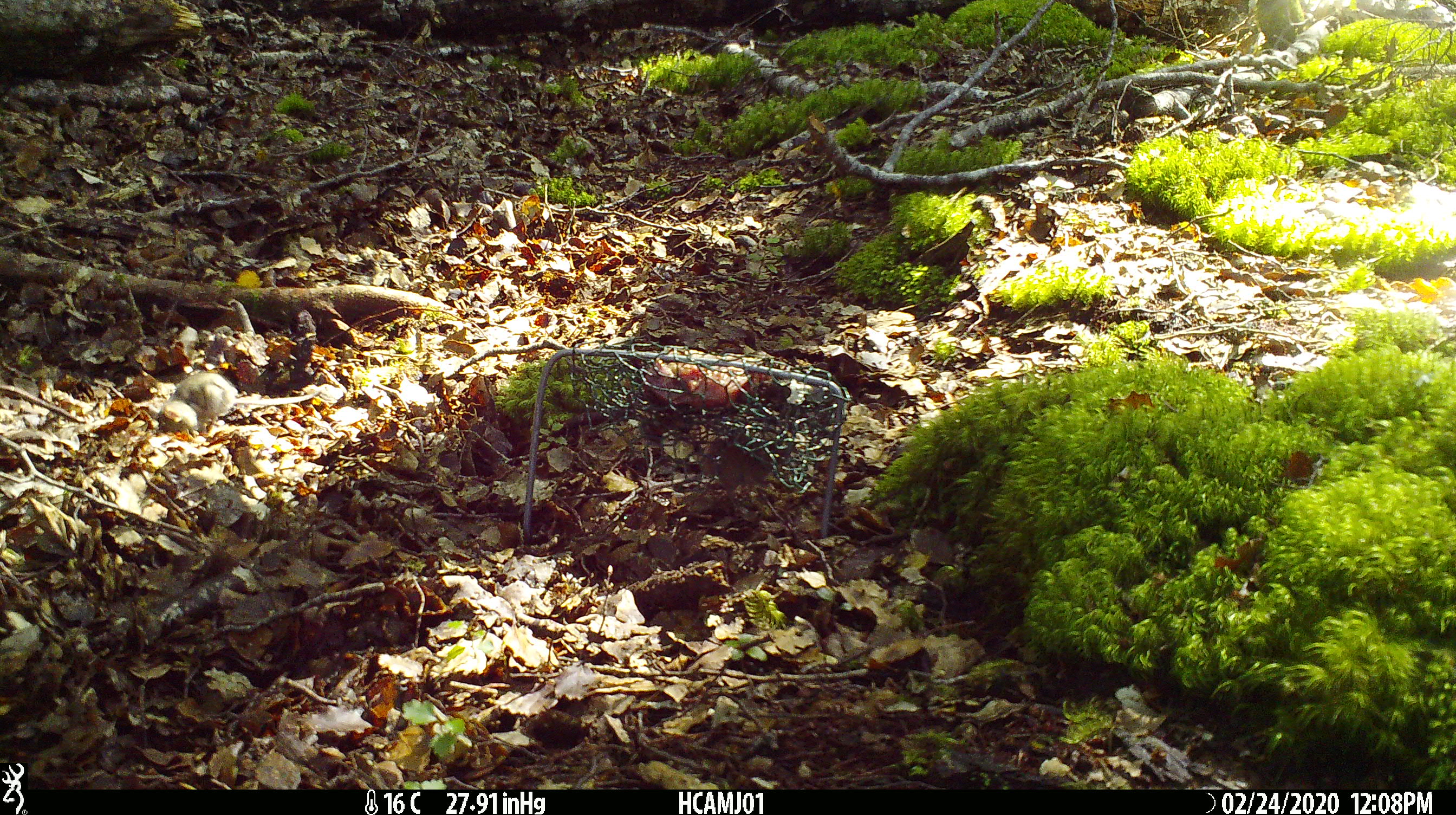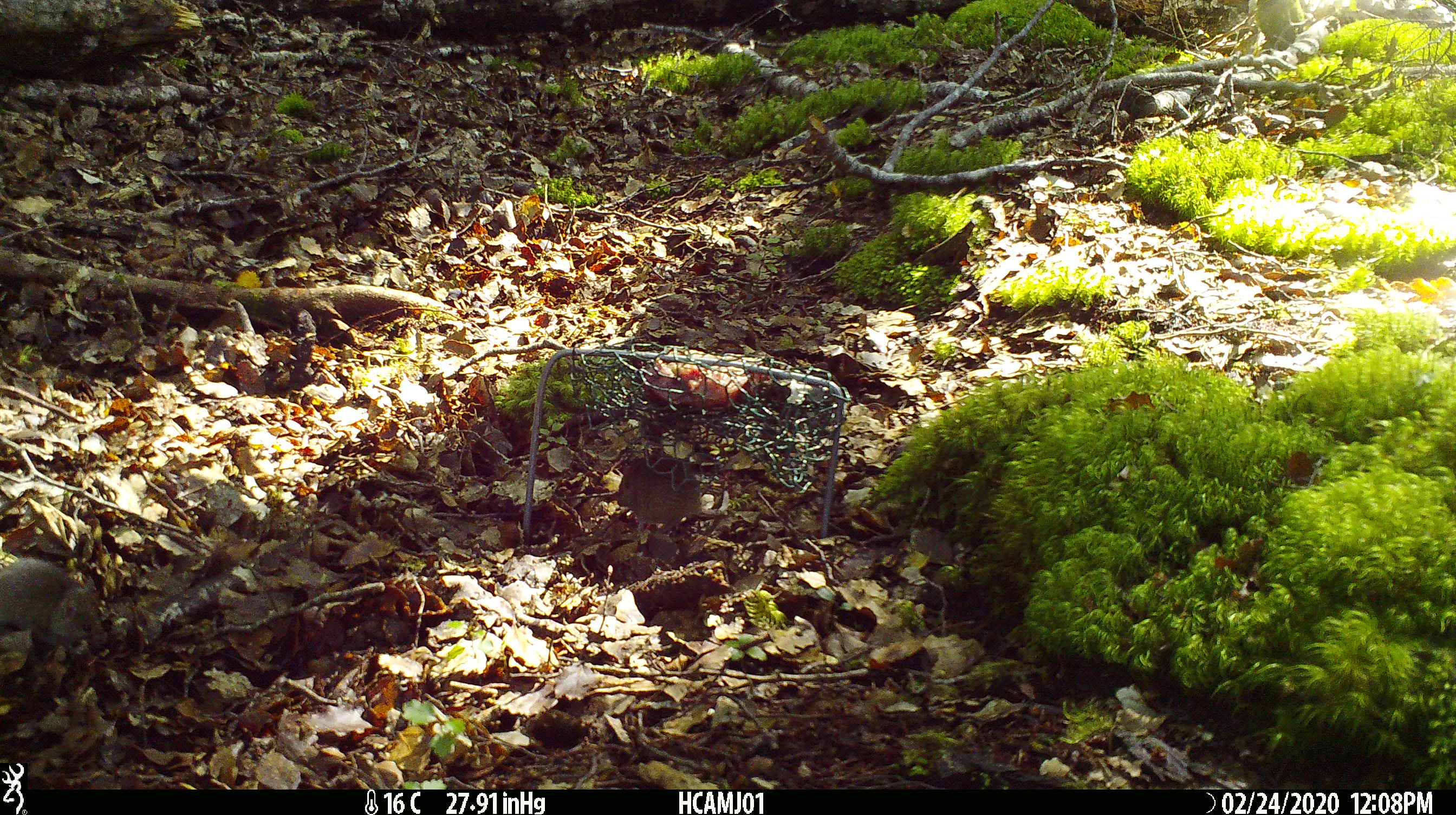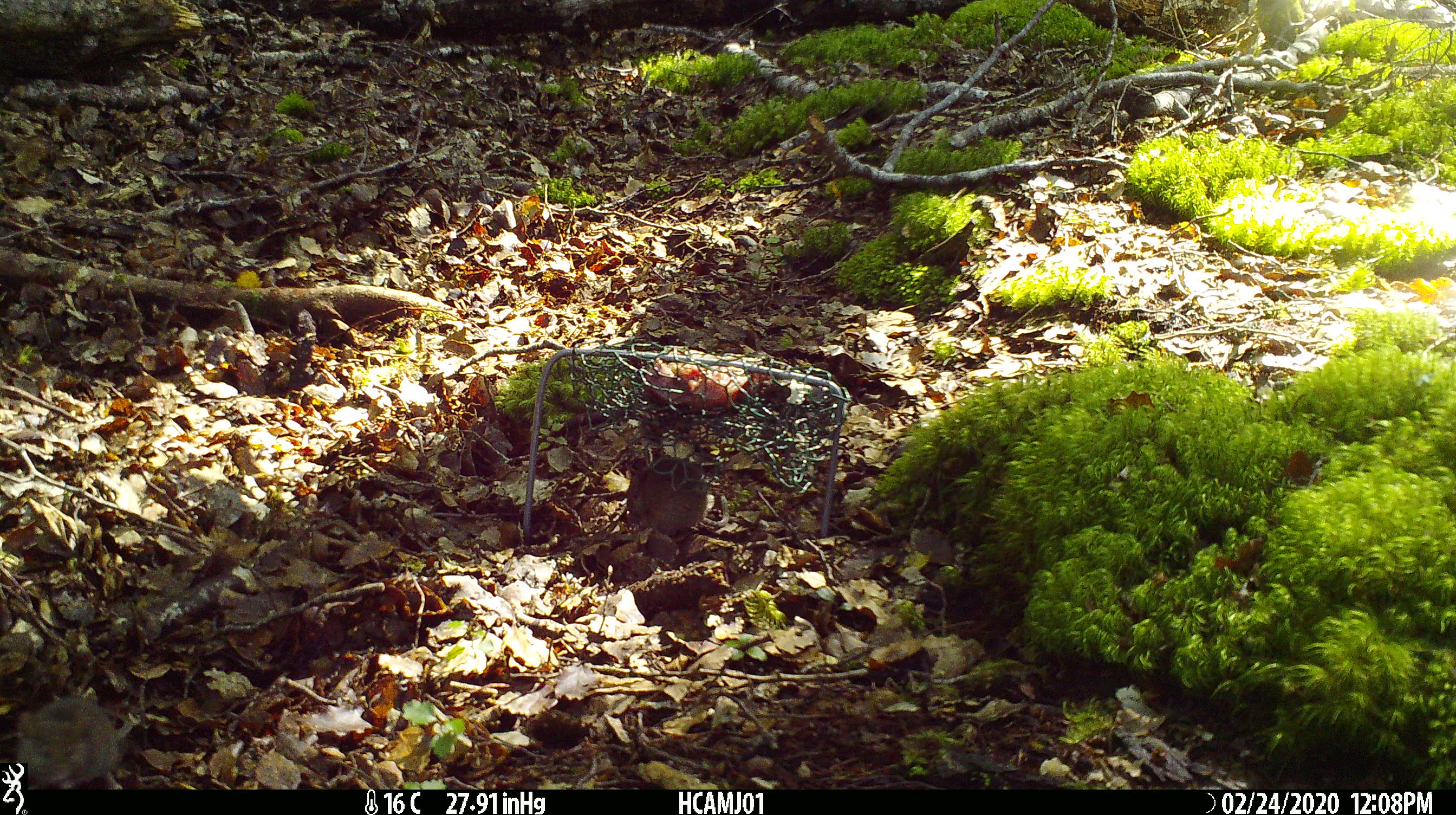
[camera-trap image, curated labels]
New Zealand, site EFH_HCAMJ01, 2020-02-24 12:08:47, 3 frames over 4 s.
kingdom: Animalia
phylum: Chordata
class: Mammalia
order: Rodentia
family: Muridae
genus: Mus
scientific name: Mus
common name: mouse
Mouse (Mus).